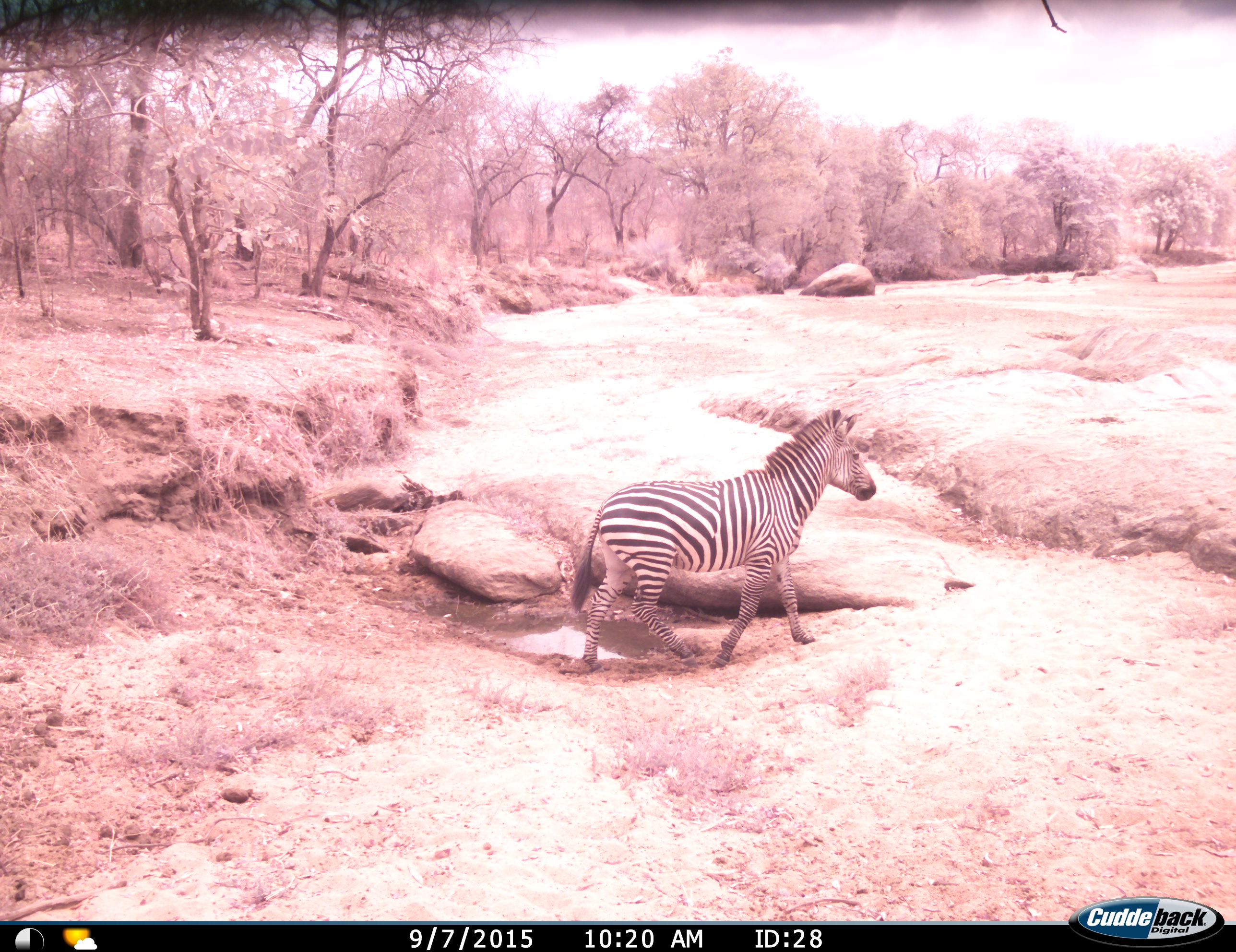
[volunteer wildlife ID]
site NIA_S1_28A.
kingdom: Animalia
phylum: Chordata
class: Mammalia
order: Perissodactyla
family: Equidae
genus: Equus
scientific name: Equus quagga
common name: plains zebra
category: zebraplains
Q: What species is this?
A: Zebraplains (plains zebra) (Equus quagga).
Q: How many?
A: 1.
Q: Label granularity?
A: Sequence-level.